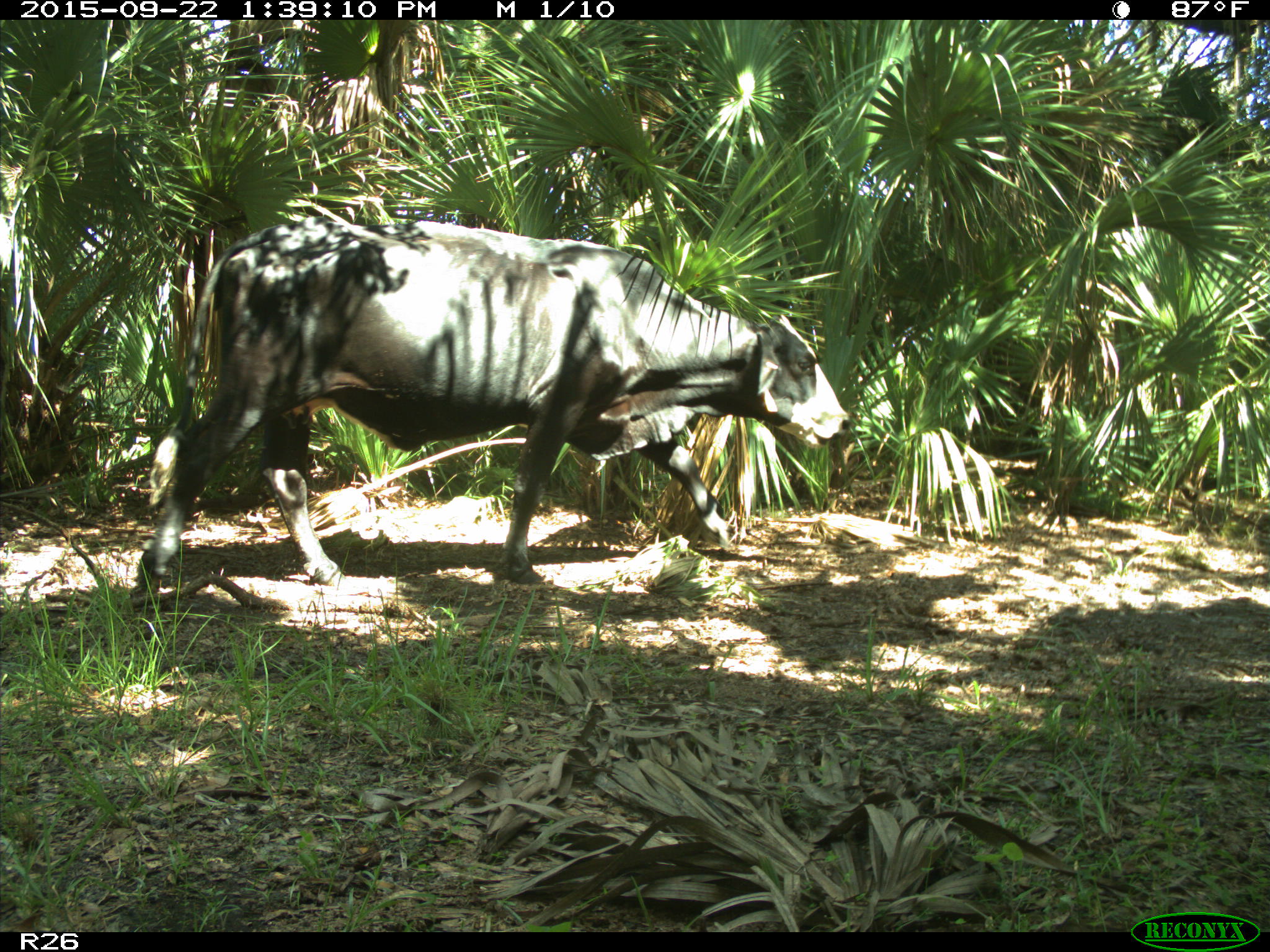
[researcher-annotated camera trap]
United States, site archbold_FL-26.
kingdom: Animalia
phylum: Chordata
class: Mammalia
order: Artiodactyla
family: Bovidae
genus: Bos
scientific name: Bos taurus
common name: domestic cow